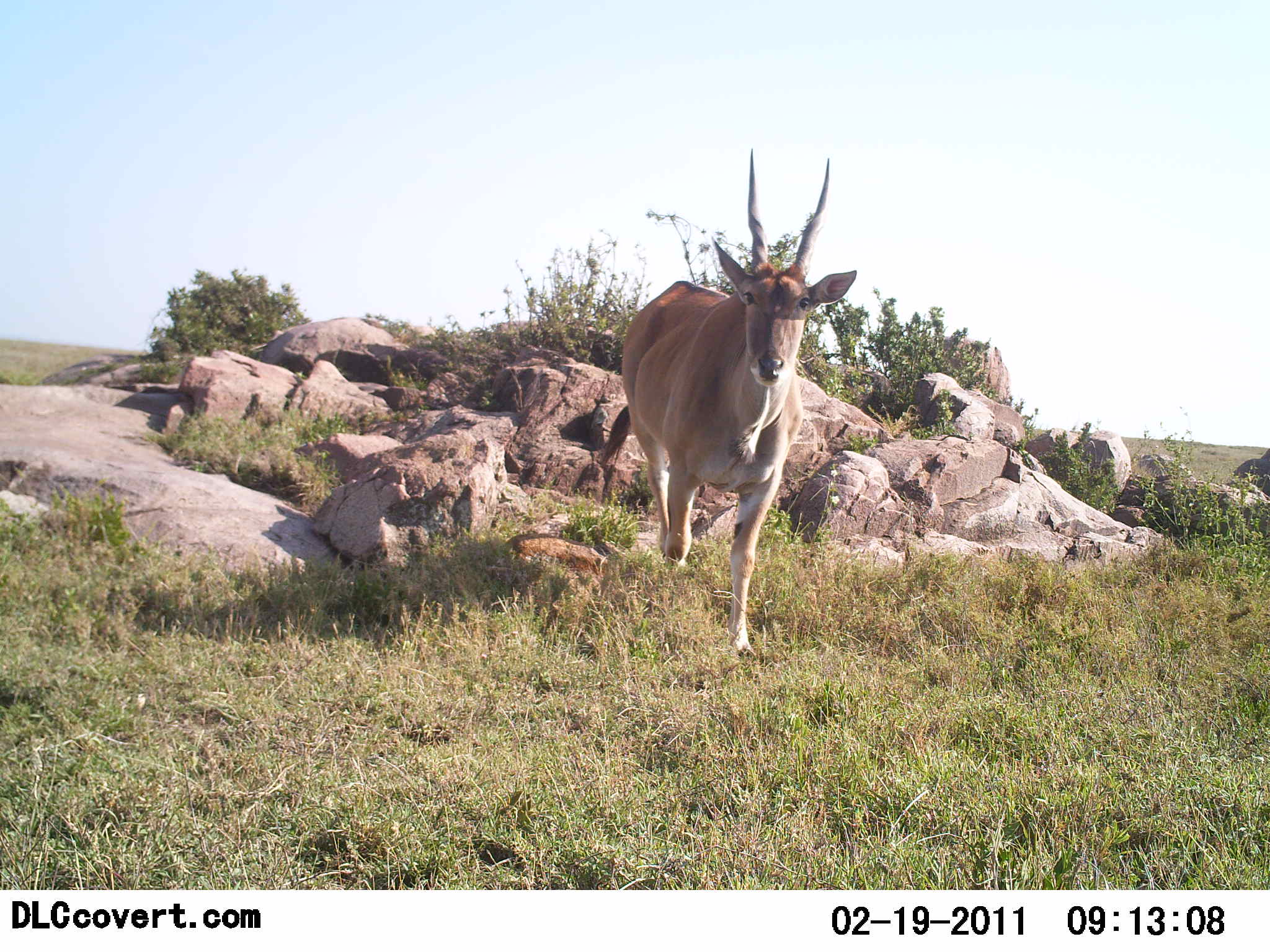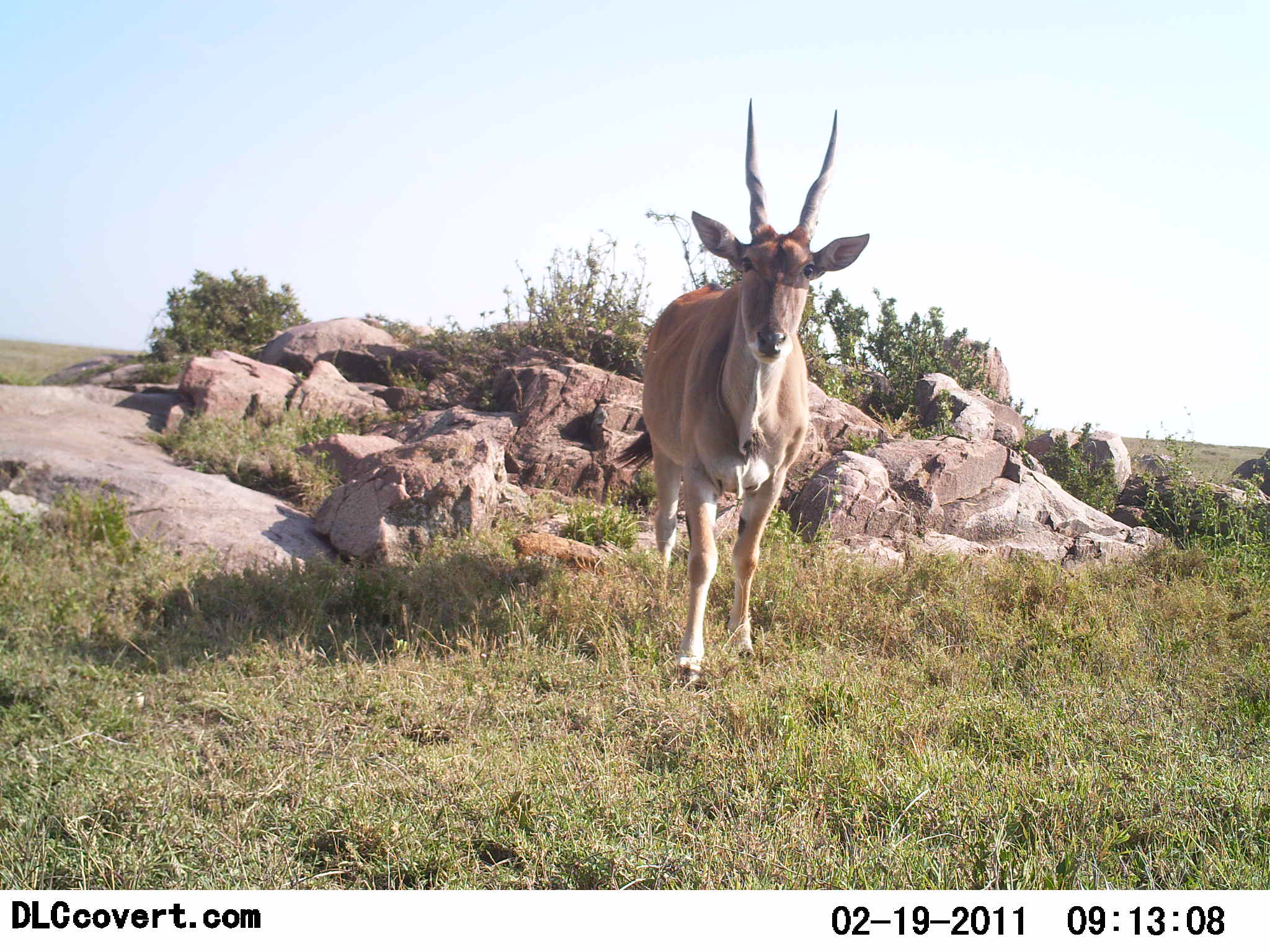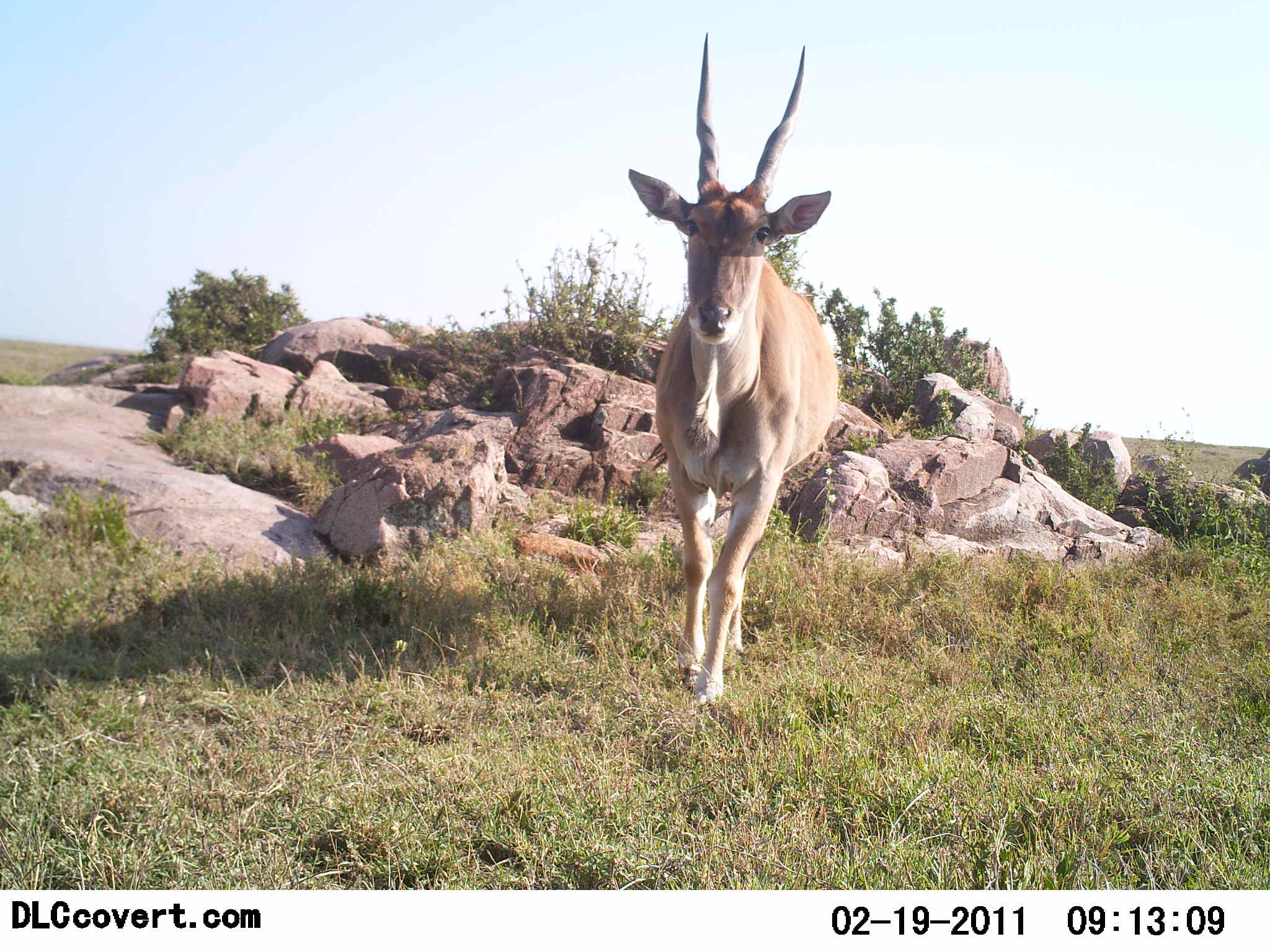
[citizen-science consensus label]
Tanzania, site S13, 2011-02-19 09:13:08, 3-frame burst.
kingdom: Animalia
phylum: Chordata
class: Mammalia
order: Artiodactyla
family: Bovidae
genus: Tragelaphus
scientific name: Tragelaphus oryx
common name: eland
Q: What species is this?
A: Eland (Tragelaphus oryx).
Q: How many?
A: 1.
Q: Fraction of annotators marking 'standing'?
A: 36%.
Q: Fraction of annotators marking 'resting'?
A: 0%.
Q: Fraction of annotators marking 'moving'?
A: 64%.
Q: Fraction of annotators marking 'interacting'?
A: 0%.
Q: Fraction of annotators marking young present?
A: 0%.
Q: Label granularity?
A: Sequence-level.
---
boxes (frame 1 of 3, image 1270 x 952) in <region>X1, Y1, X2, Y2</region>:
animal: <region>594, 145, 861, 665</region>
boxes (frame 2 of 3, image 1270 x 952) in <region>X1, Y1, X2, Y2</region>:
animal: <region>603, 95, 873, 690</region>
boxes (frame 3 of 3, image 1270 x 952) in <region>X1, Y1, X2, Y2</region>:
animal: <region>625, 30, 842, 708</region>